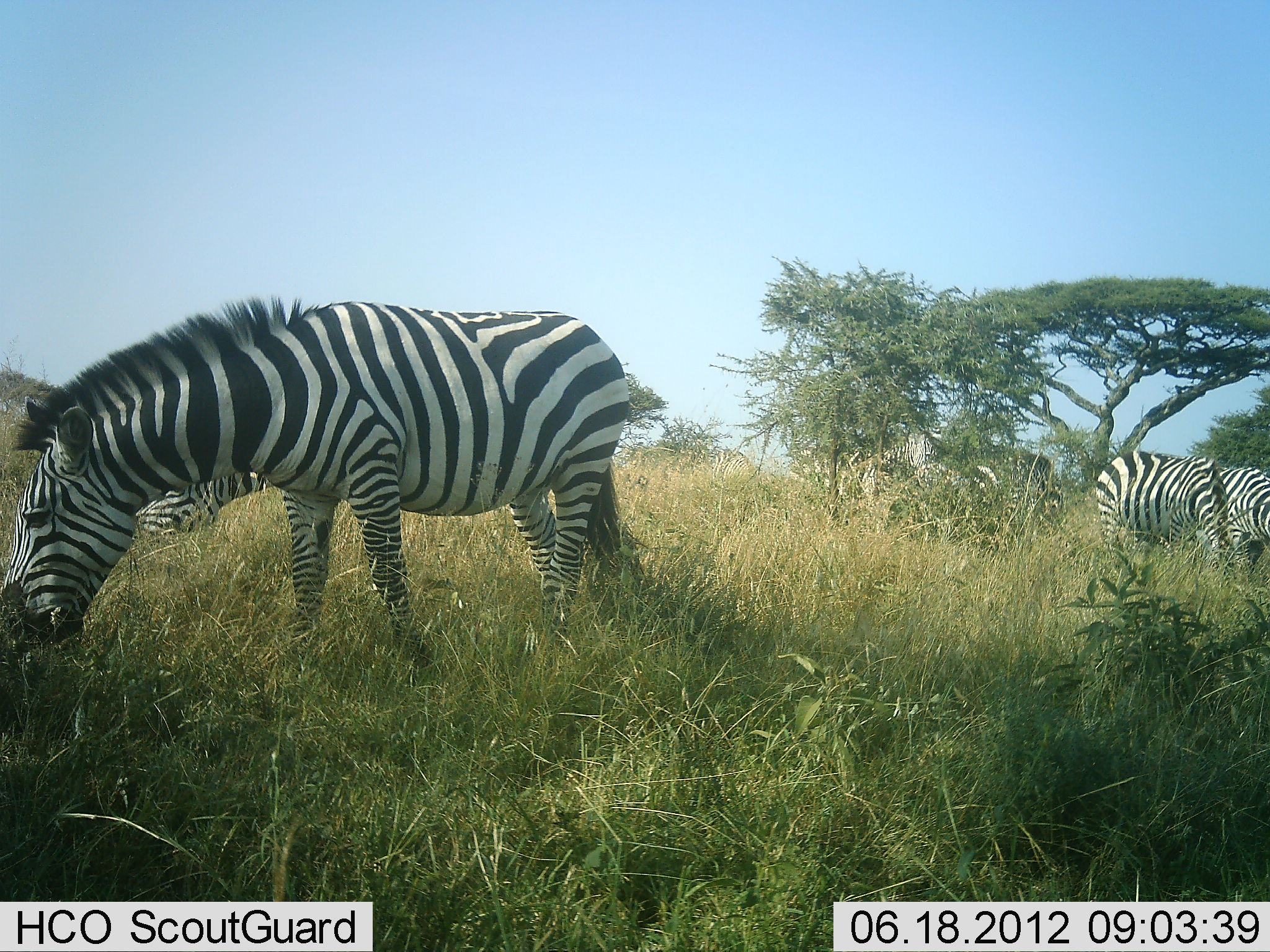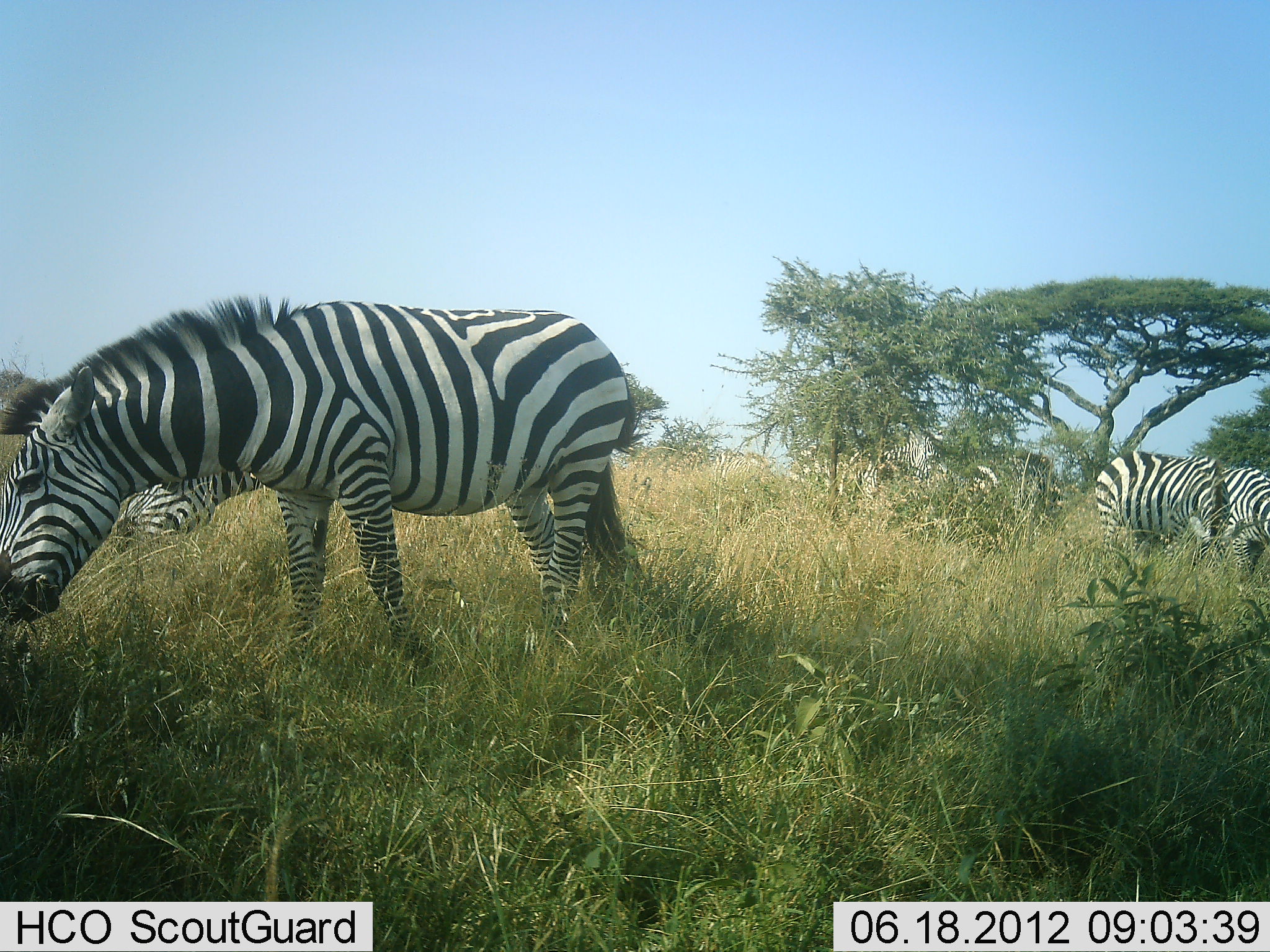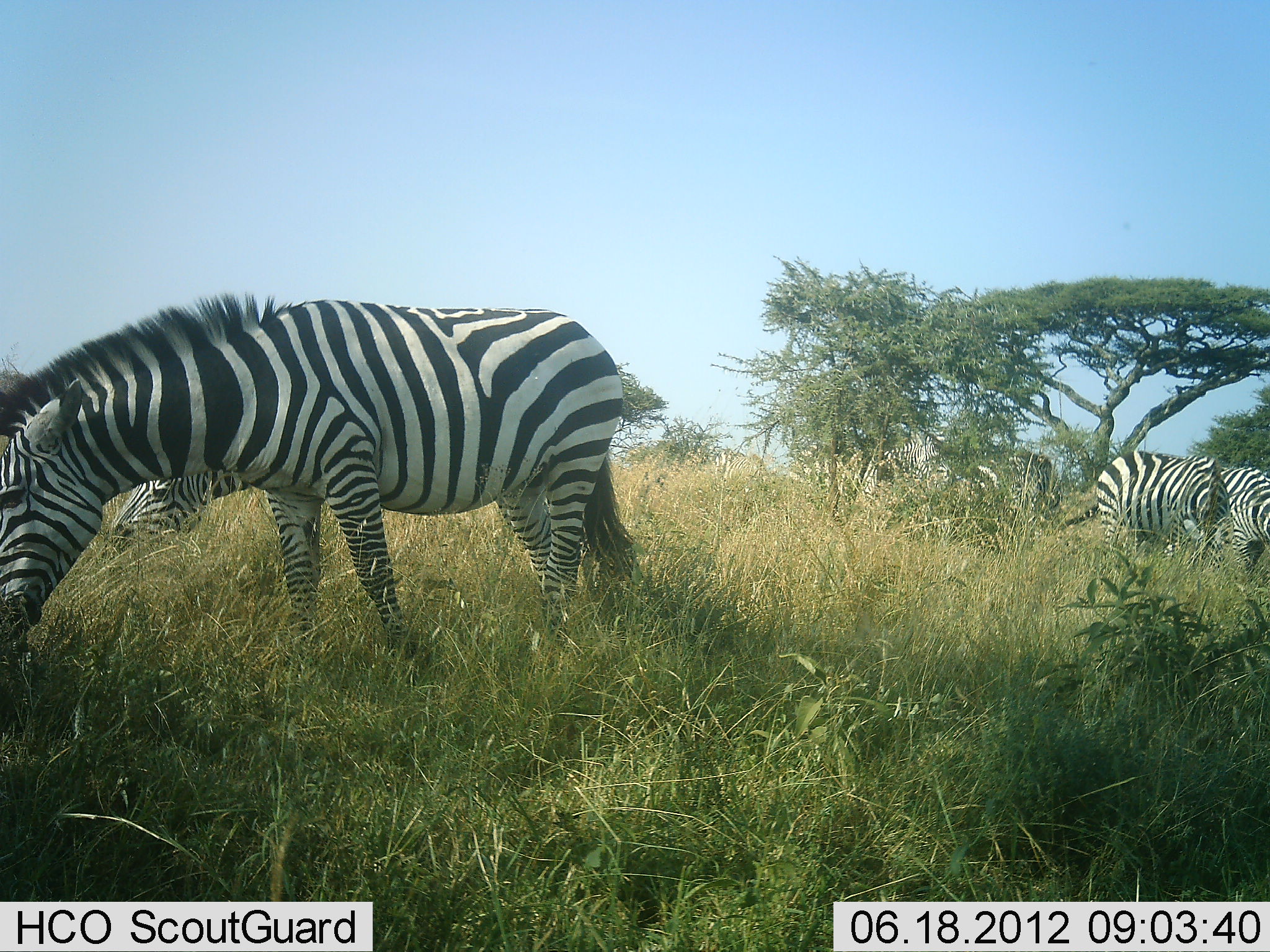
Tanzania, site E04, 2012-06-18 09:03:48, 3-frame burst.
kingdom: Animalia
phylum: Chordata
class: Mammalia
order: Perissodactyla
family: Equidae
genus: Equus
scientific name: Equus quagga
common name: plains zebra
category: zebra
Zebra (plains zebra) (Equus quagga), count 5. Behavior (volunteer vote fractions): standing 40%, resting 0%, moving 20%, interacting 0%. Young present (vote fraction): 0%. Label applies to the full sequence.